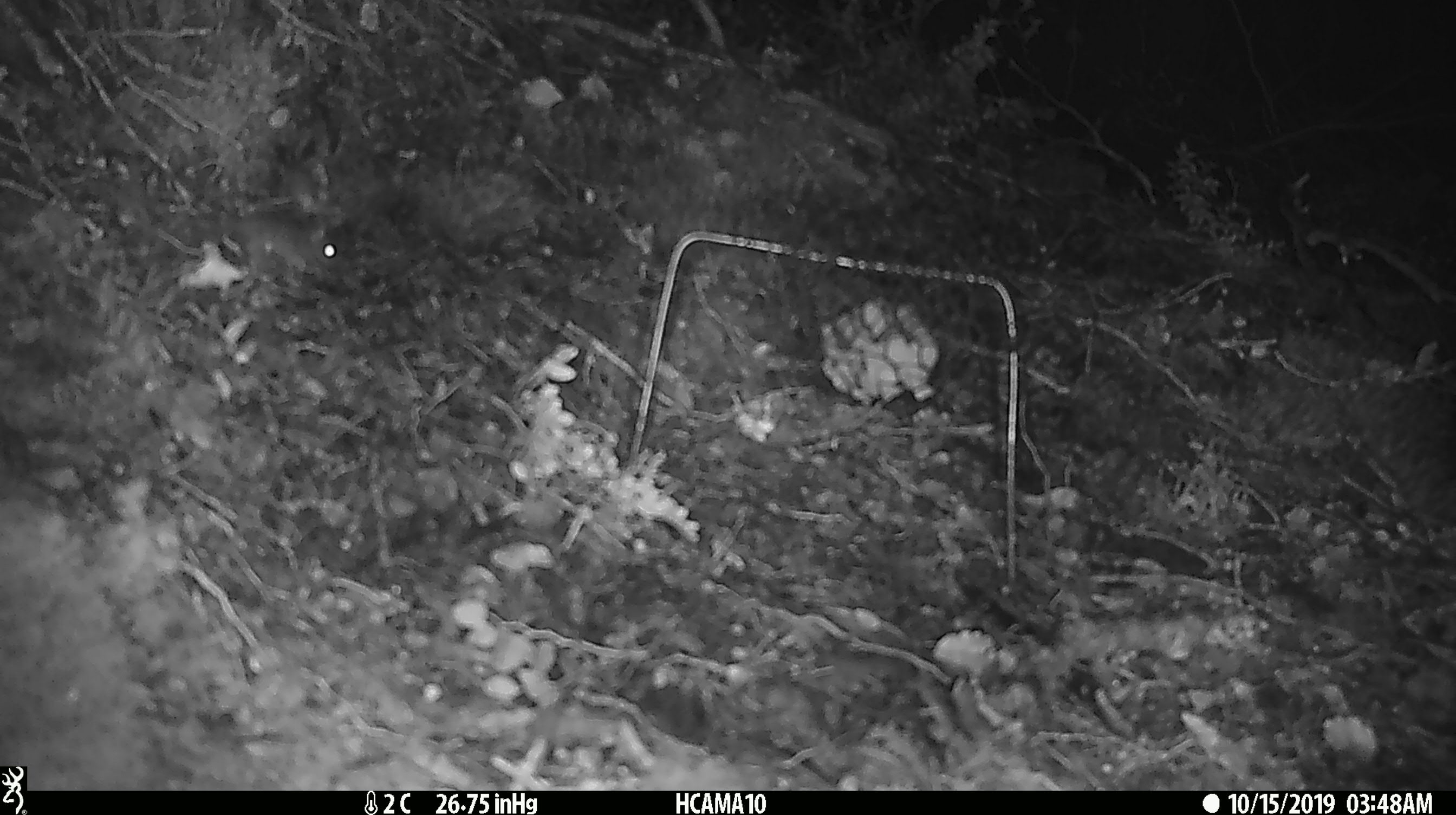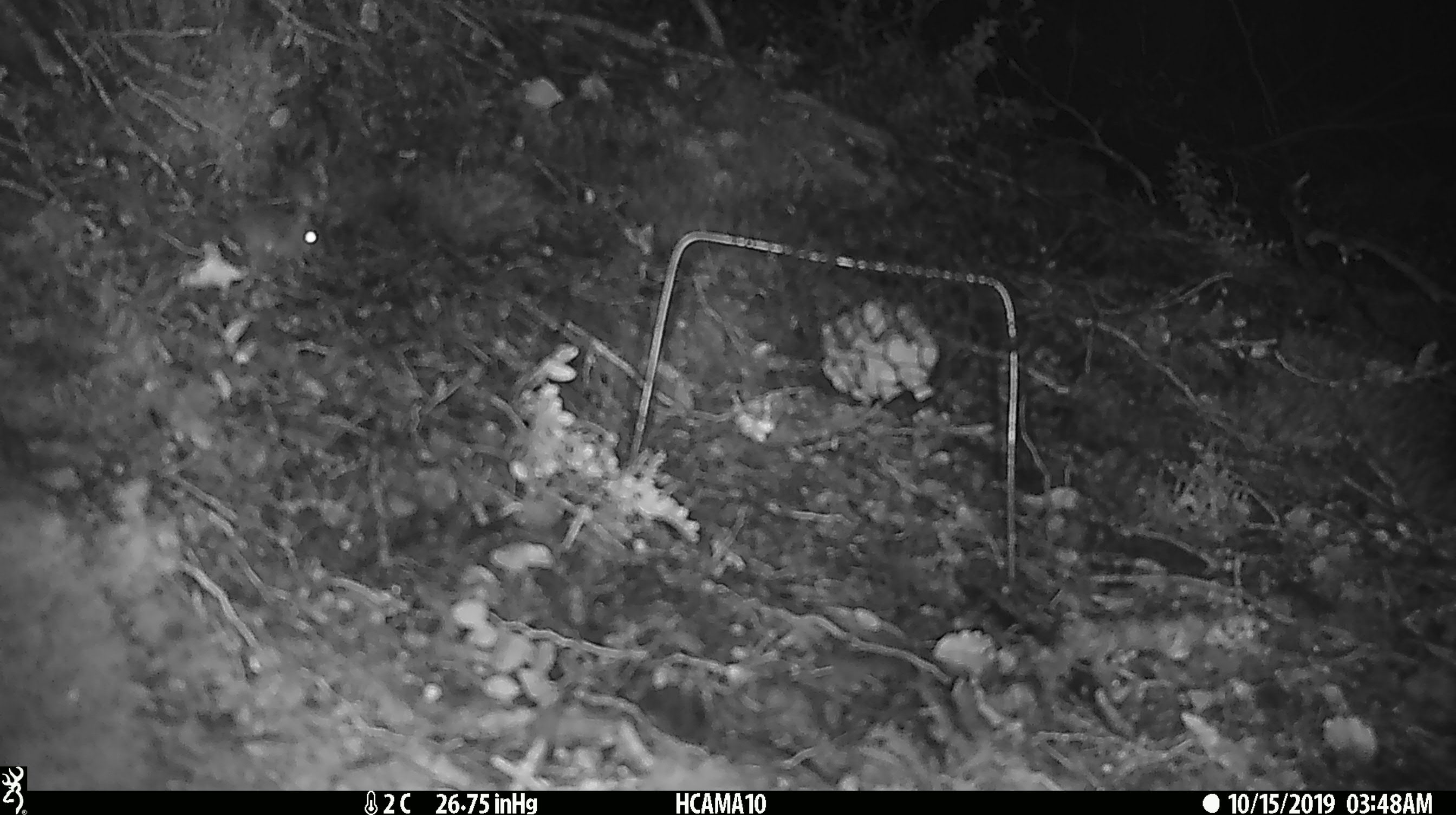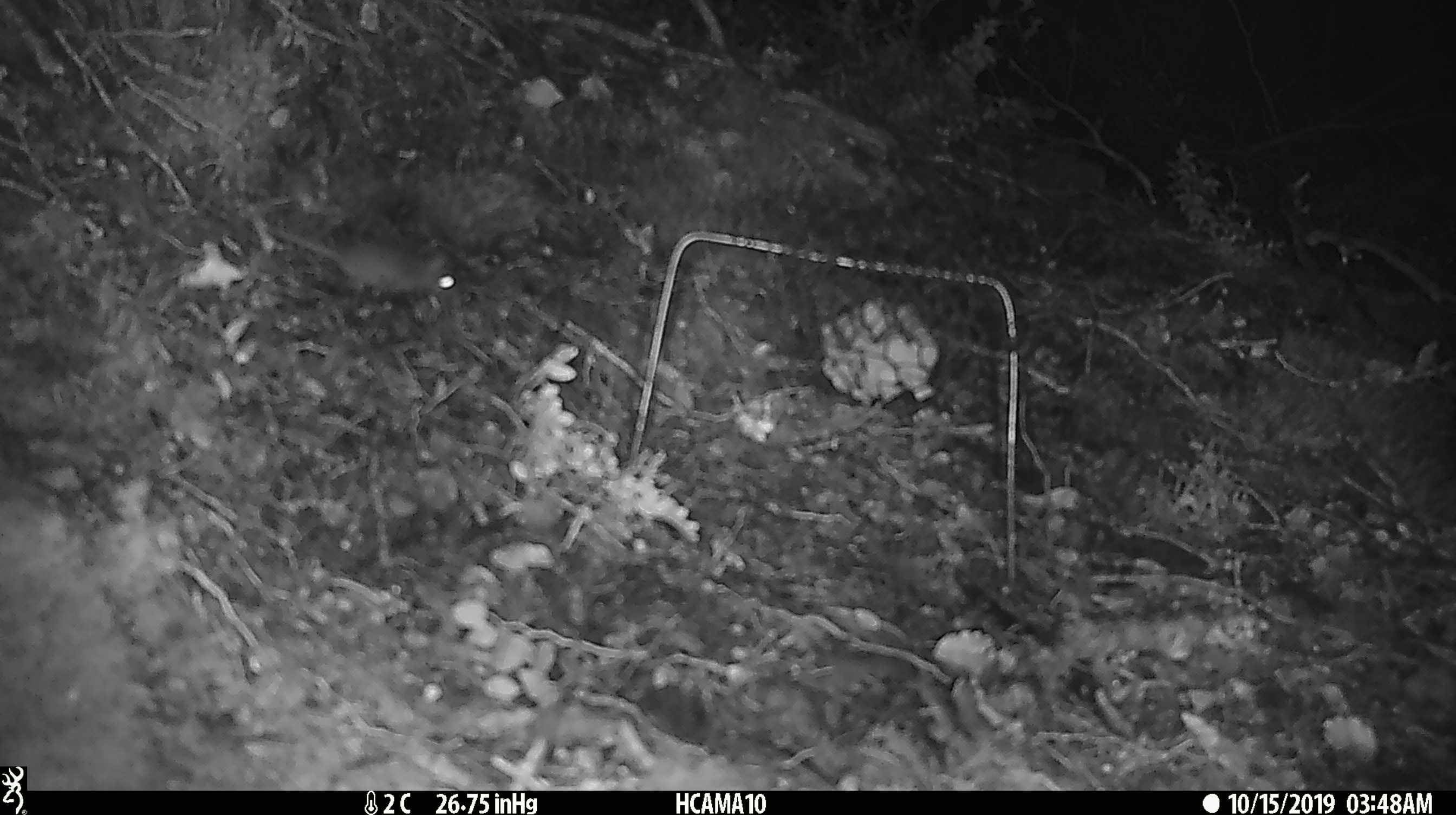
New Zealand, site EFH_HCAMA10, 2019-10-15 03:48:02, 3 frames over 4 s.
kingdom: Animalia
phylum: Chordata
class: Mammalia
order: Rodentia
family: Muridae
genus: Mus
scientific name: Mus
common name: mouse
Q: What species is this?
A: Mouse (Mus).